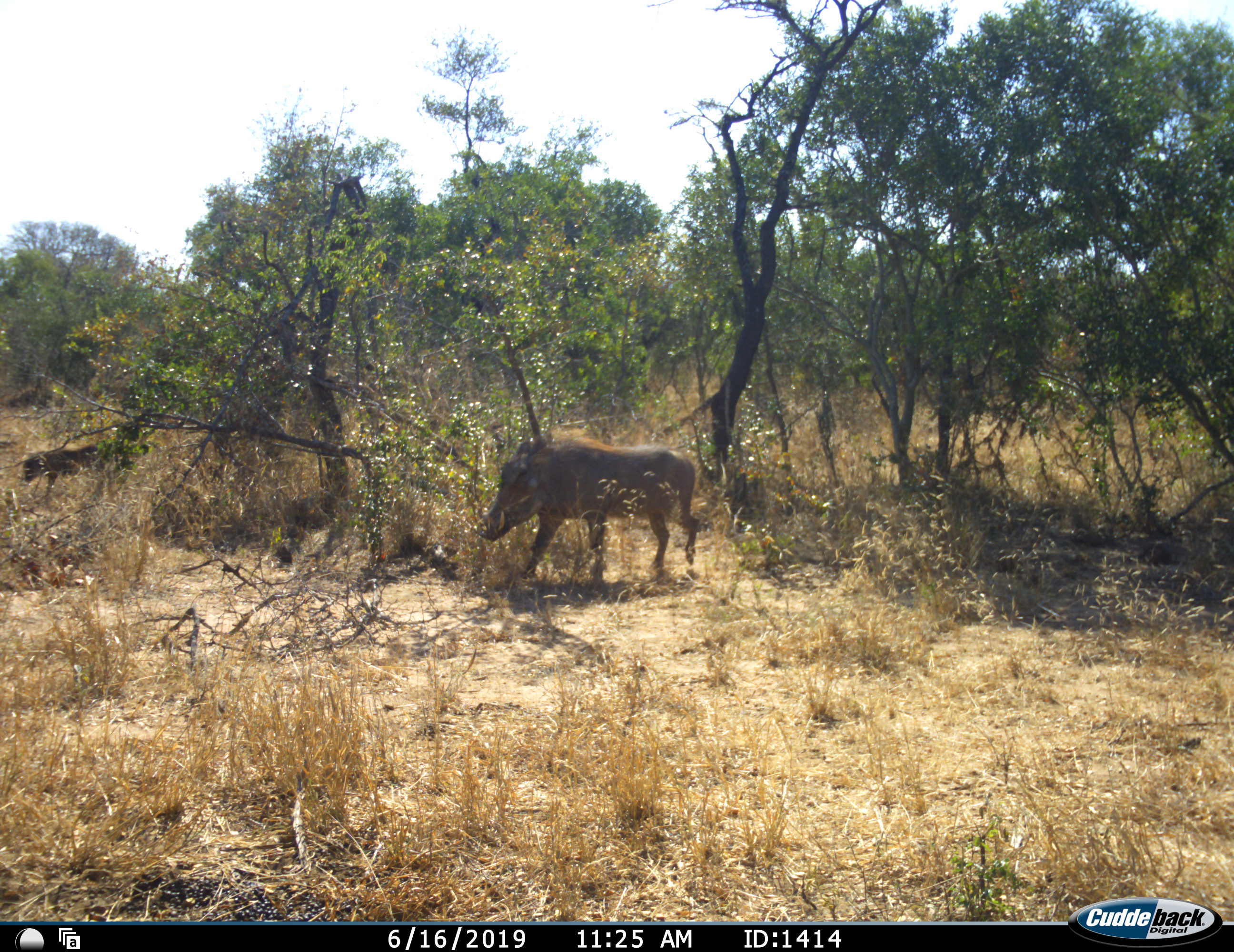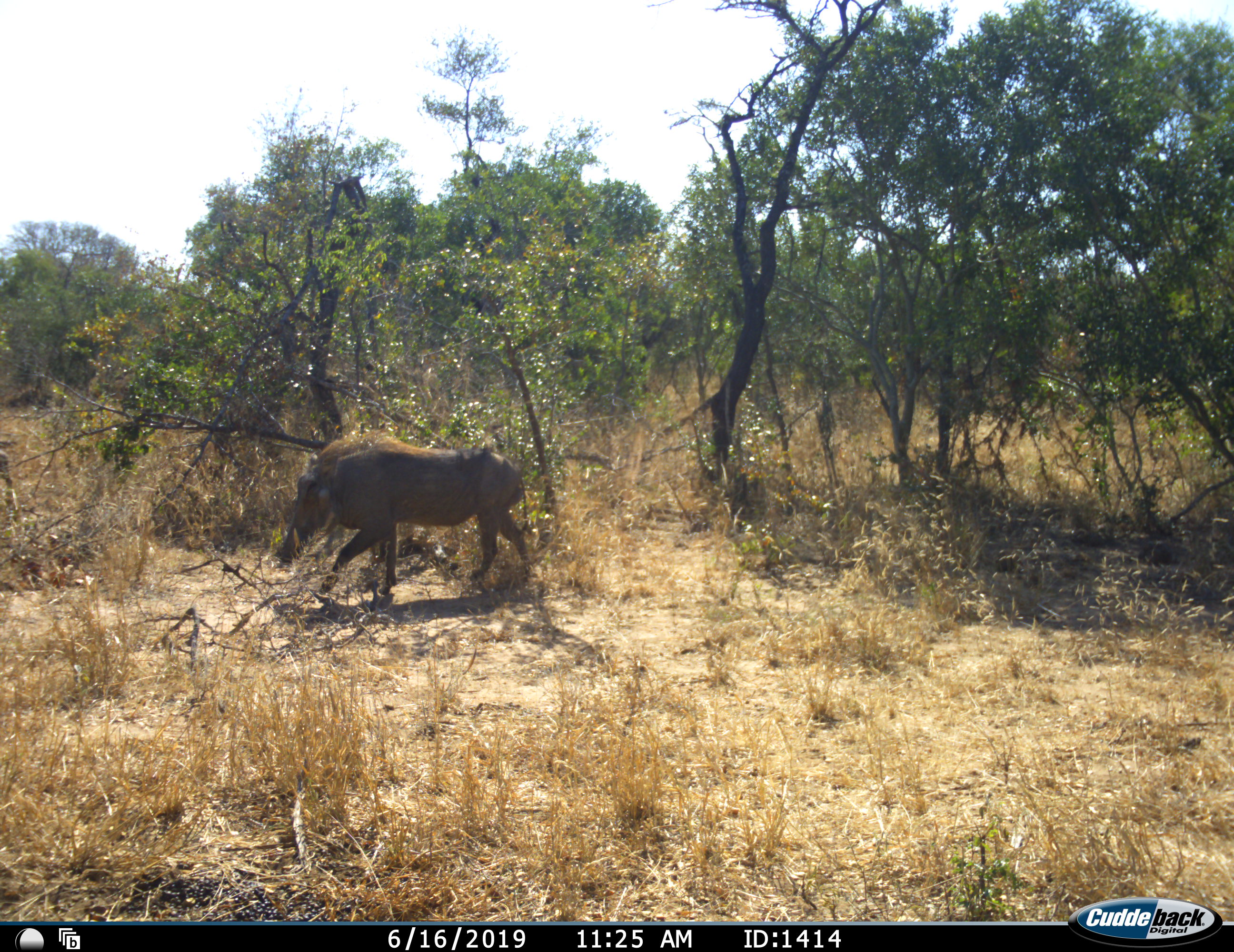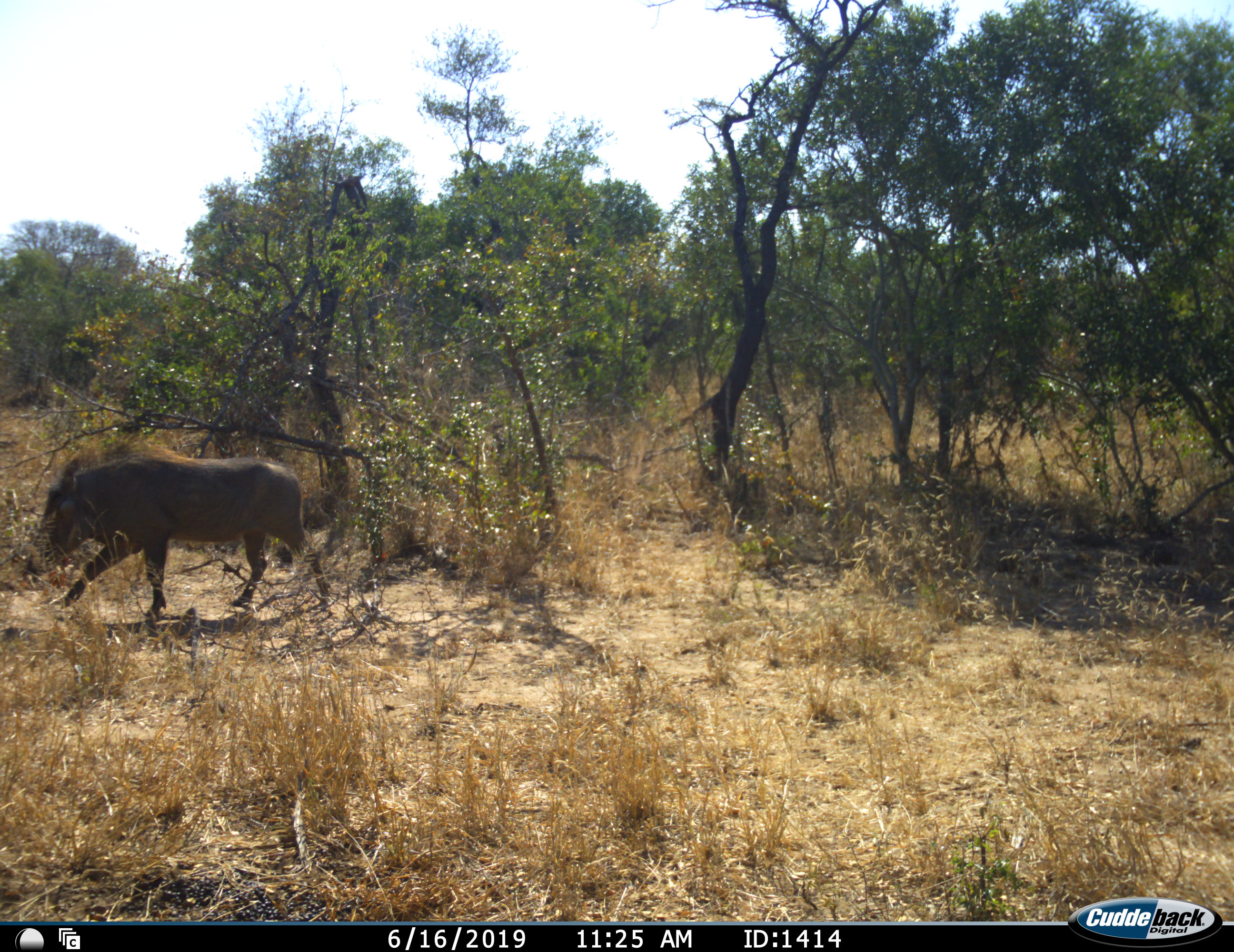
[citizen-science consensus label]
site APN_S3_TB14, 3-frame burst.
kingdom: Animalia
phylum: Chordata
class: Mammalia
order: Artiodactyla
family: Suidae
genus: Phacochoerus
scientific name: Phacochoerus africanus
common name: warthog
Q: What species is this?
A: Warthog (Phacochoerus africanus).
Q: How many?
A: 2.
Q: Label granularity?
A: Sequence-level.